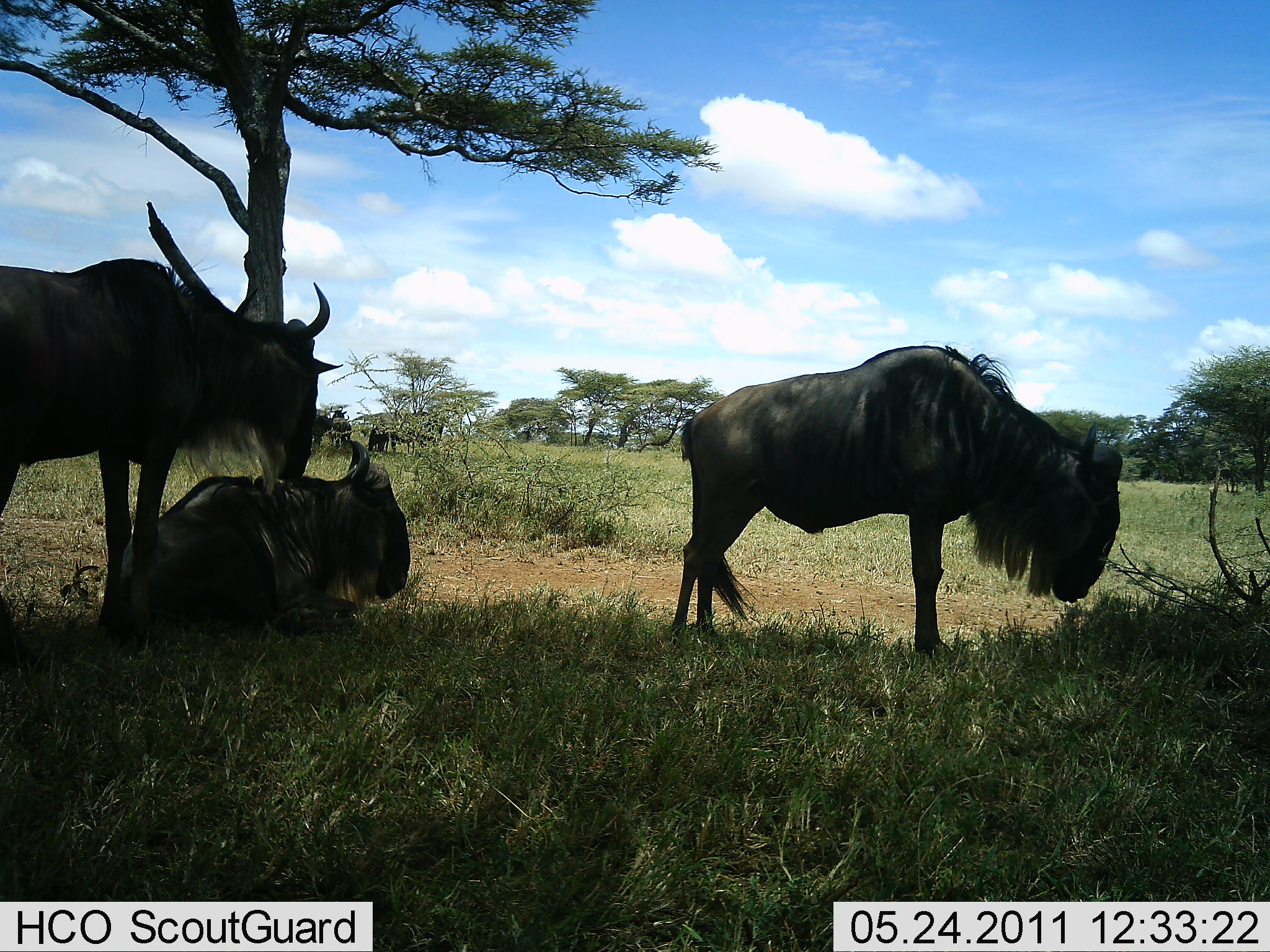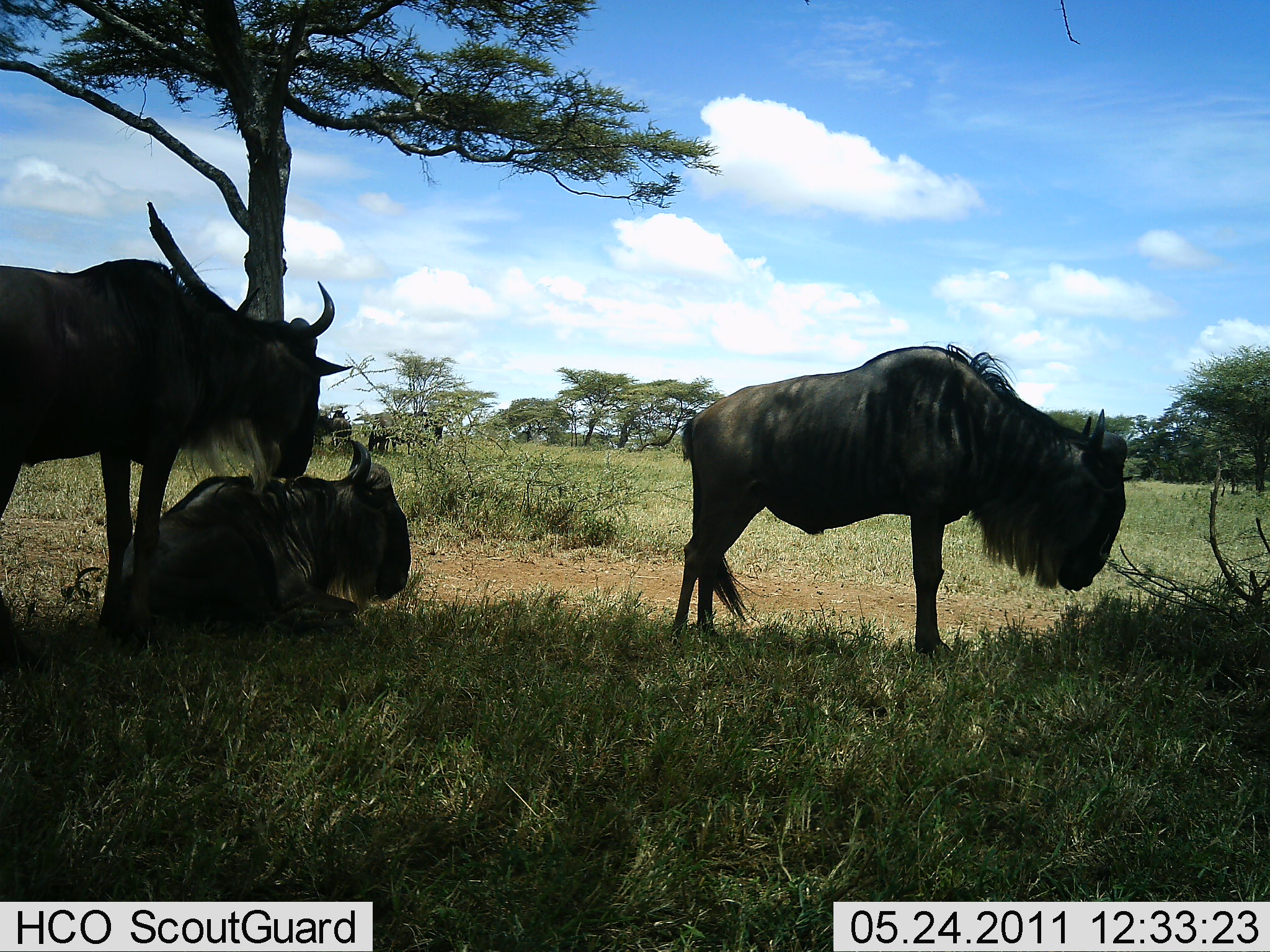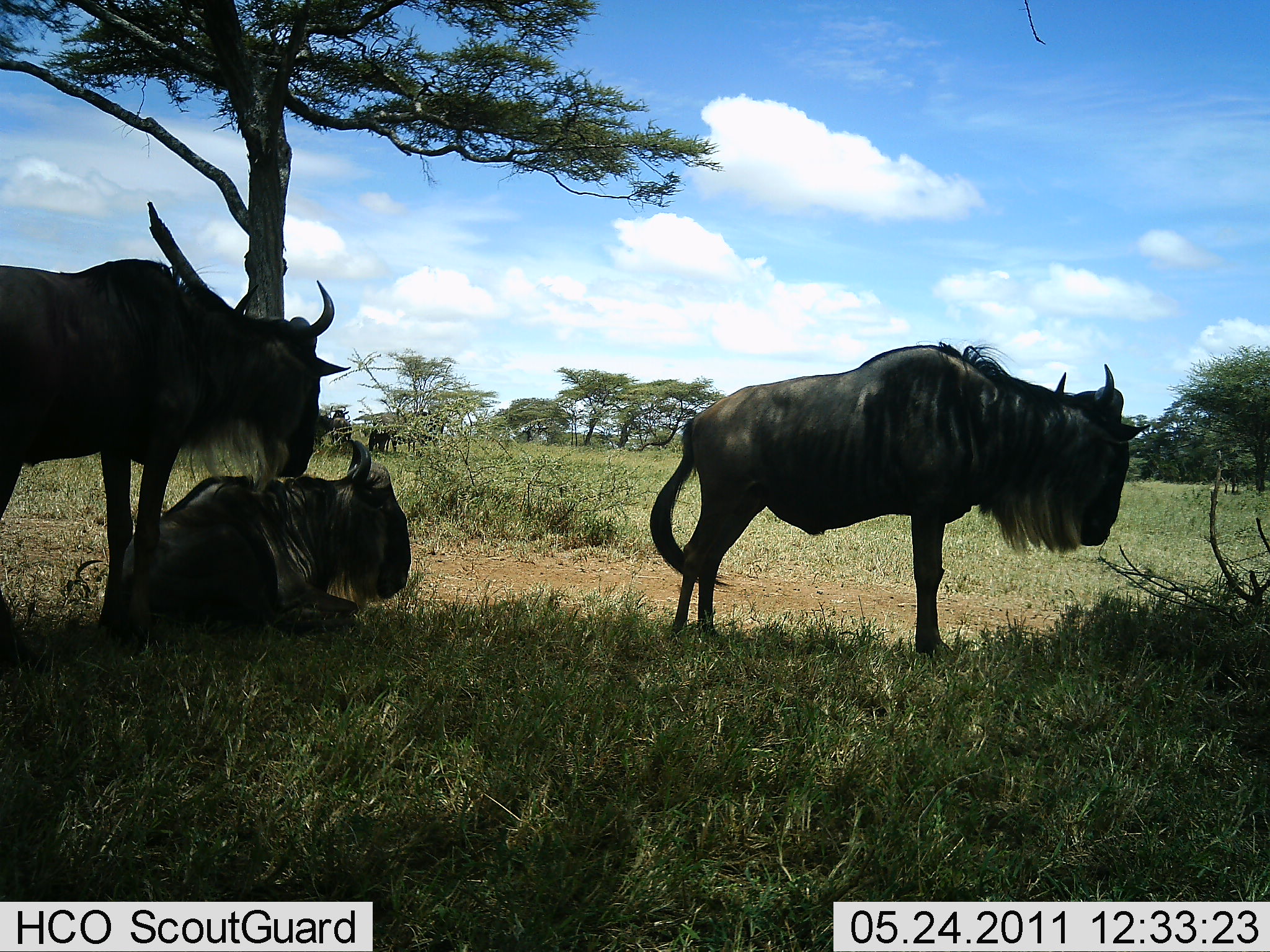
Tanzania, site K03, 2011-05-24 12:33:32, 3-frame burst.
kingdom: Animalia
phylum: Chordata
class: Mammalia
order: Artiodactyla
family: Bovidae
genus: Connochaetes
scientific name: Connochaetes taurinus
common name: blue wildebeest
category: wildebeest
Wildebeest (blue wildebeest) (Connochaetes taurinus), count 3. Behavior (volunteer vote fractions): standing 69%, resting 88%, moving 0%, interacting 0%. Young present (vote fraction): 0%. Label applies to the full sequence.